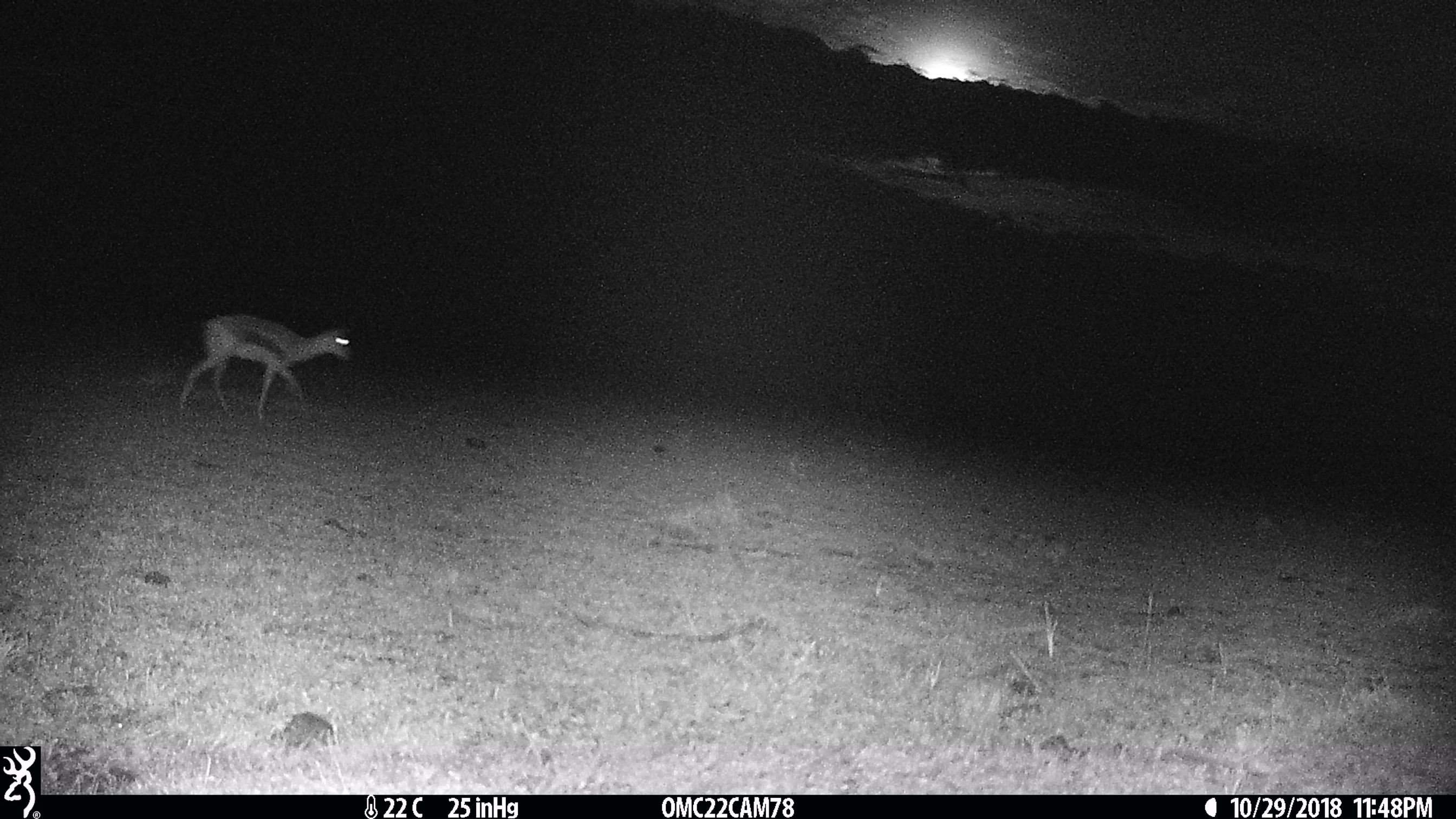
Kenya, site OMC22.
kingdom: Animalia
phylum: Chordata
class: Mammalia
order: Artiodactyla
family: Bovidae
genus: Eudorcas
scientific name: Eudorcas thomsonii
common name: thomon's gazelle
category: gazelle thomsons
Gazelle thomsons (thomon's gazelle) (Eudorcas thomsonii).